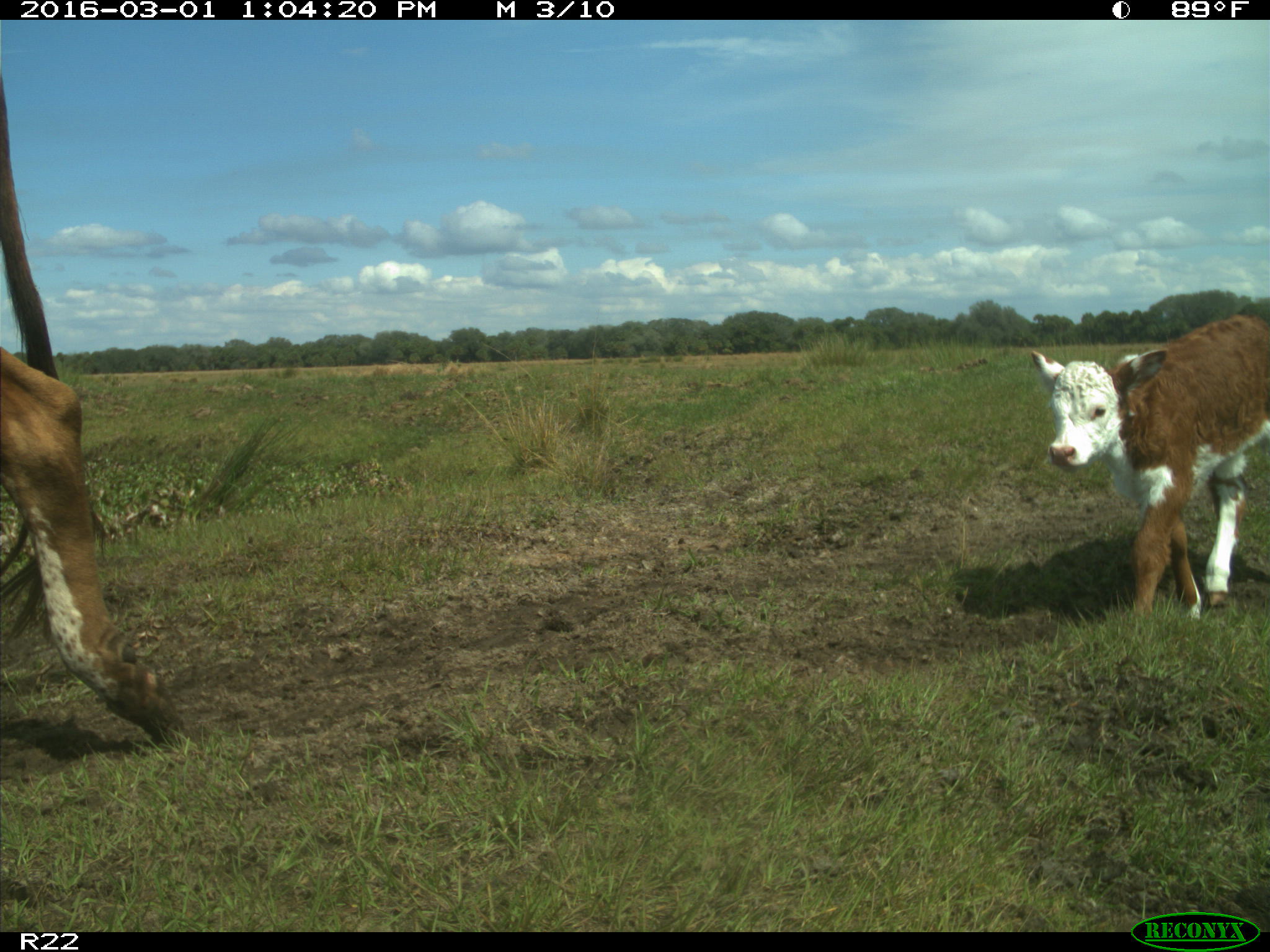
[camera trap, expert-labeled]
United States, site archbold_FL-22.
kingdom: Animalia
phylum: Chordata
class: Mammalia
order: Artiodactyla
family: Bovidae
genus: Bos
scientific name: Bos taurus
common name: domestic cow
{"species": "Bos taurus (domestic cow)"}